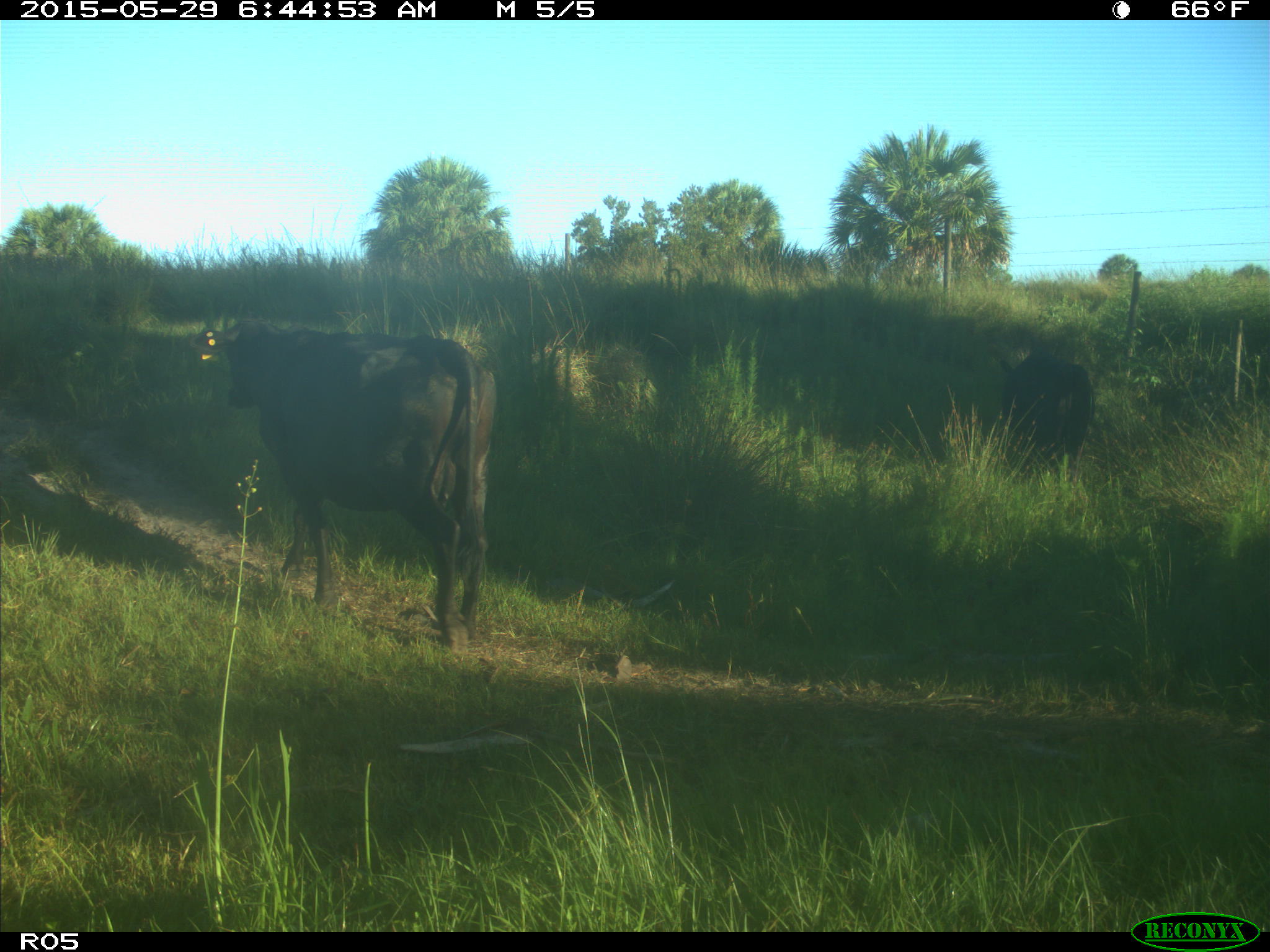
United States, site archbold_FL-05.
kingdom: Animalia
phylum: Chordata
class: Mammalia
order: Artiodactyla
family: Bovidae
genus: Bos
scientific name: Bos taurus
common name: domestic cow